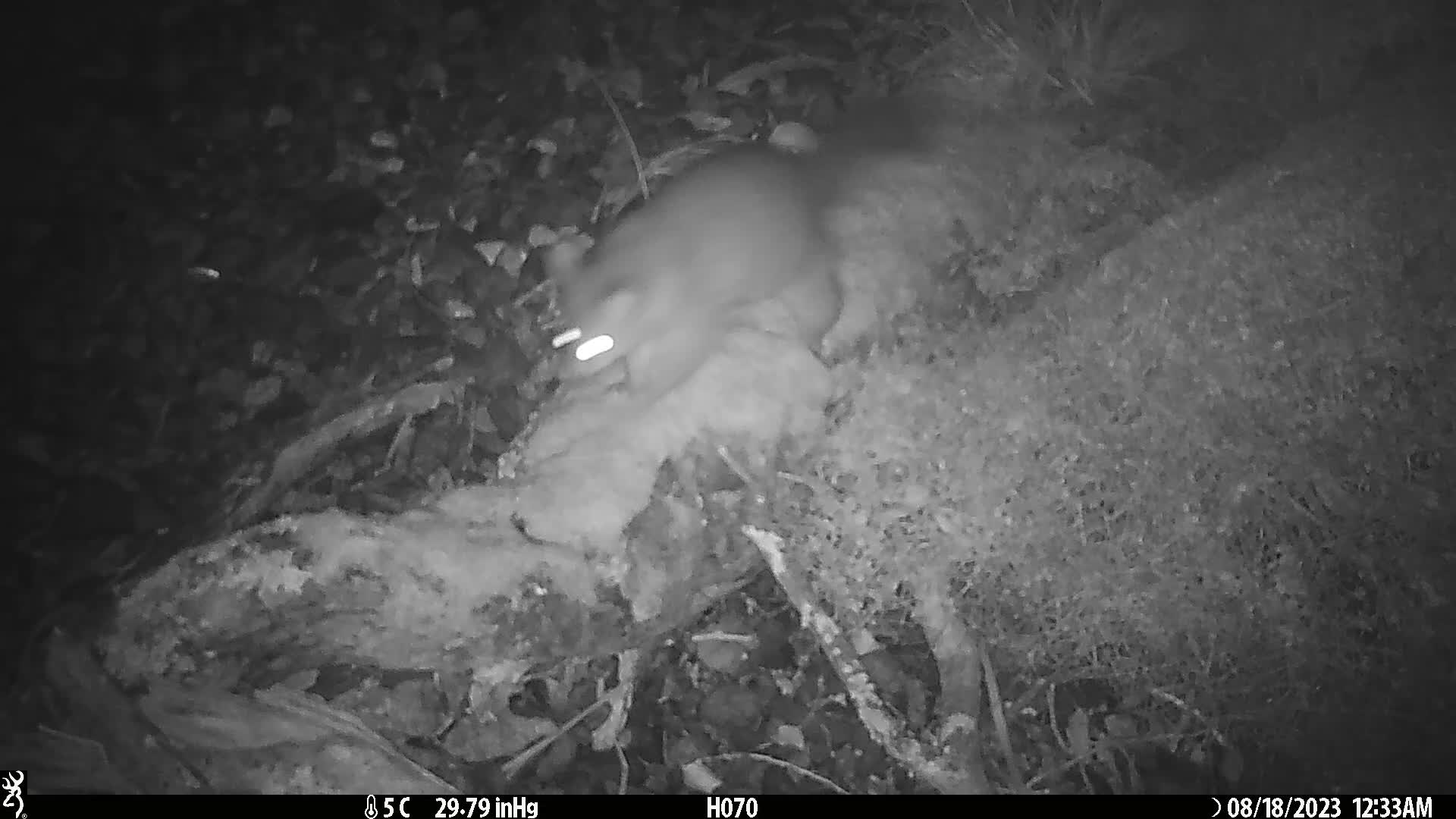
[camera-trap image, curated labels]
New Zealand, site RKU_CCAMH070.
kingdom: Animalia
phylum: Chordata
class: Mammalia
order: Diprotodontia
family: Phalangeridae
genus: Trichosurus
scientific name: Trichosurus vulpecula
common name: common brushtail possum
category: possum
Possum (common brushtail possum) (Trichosurus vulpecula).